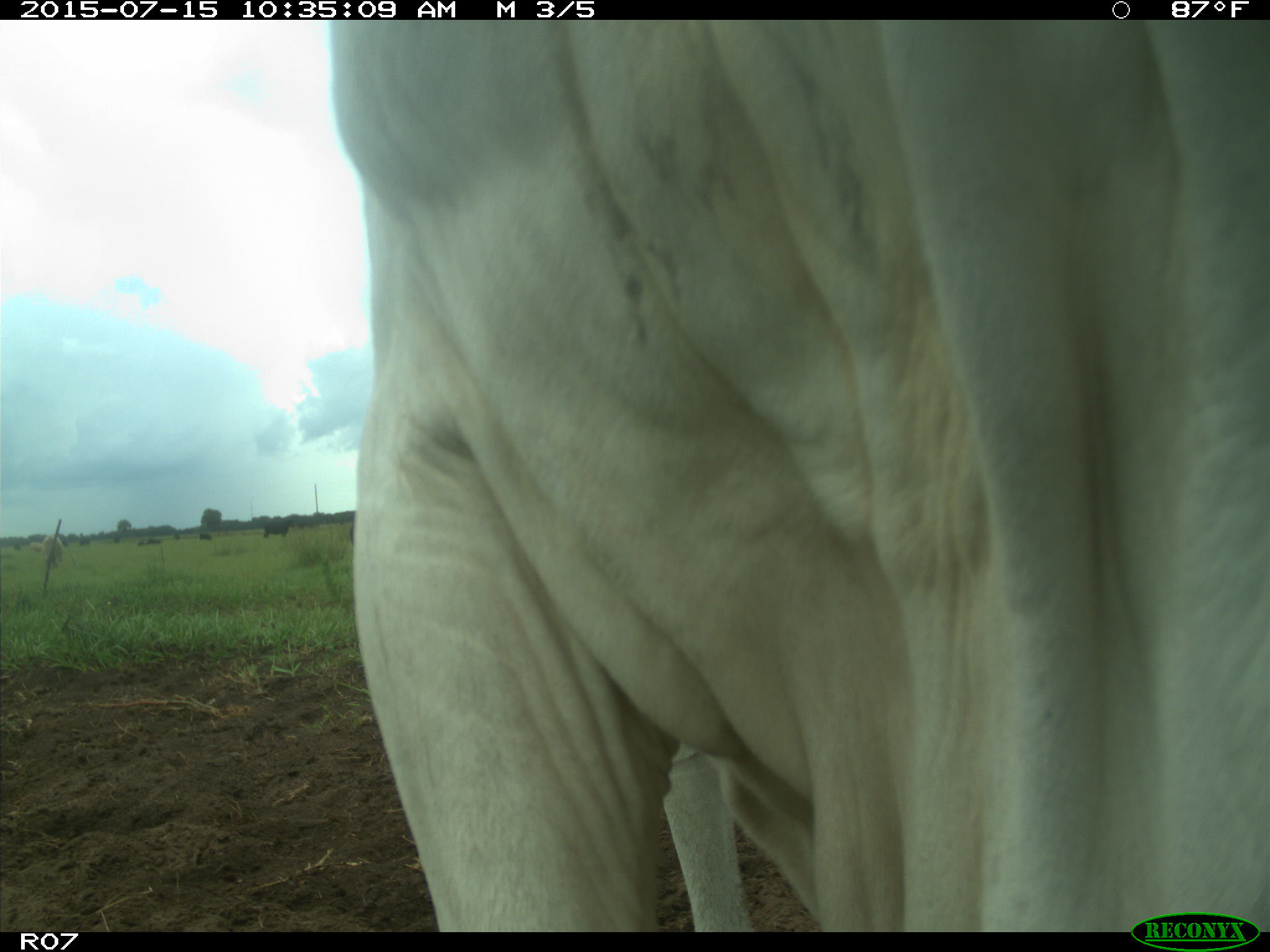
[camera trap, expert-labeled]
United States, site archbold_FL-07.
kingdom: Animalia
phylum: Chordata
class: Mammalia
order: Artiodactyla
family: Bovidae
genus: Bos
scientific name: Bos taurus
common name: domestic cow